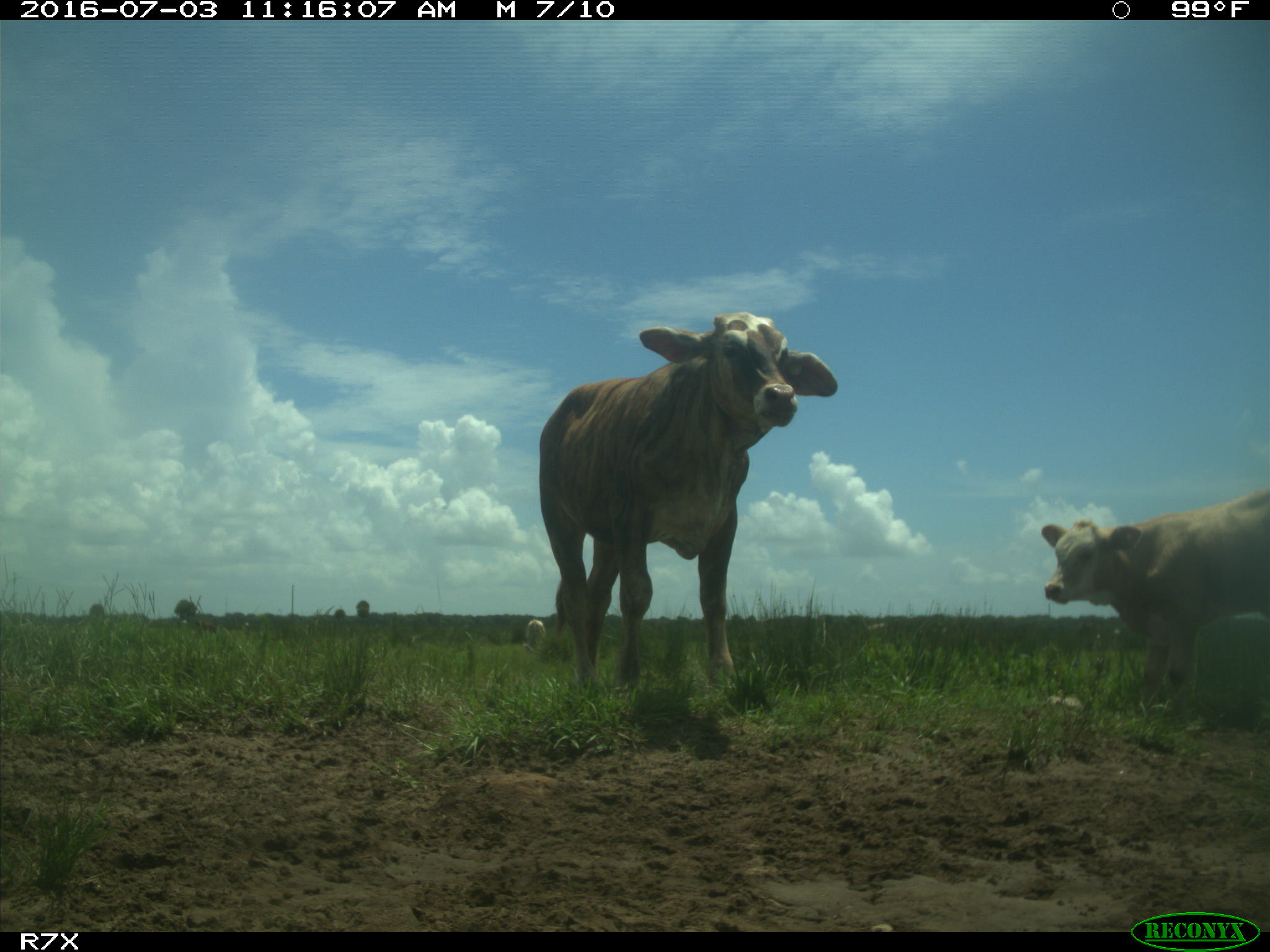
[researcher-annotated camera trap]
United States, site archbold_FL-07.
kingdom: Animalia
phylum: Chordata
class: Mammalia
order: Artiodactyla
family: Bovidae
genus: Bos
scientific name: Bos taurus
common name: domestic cow